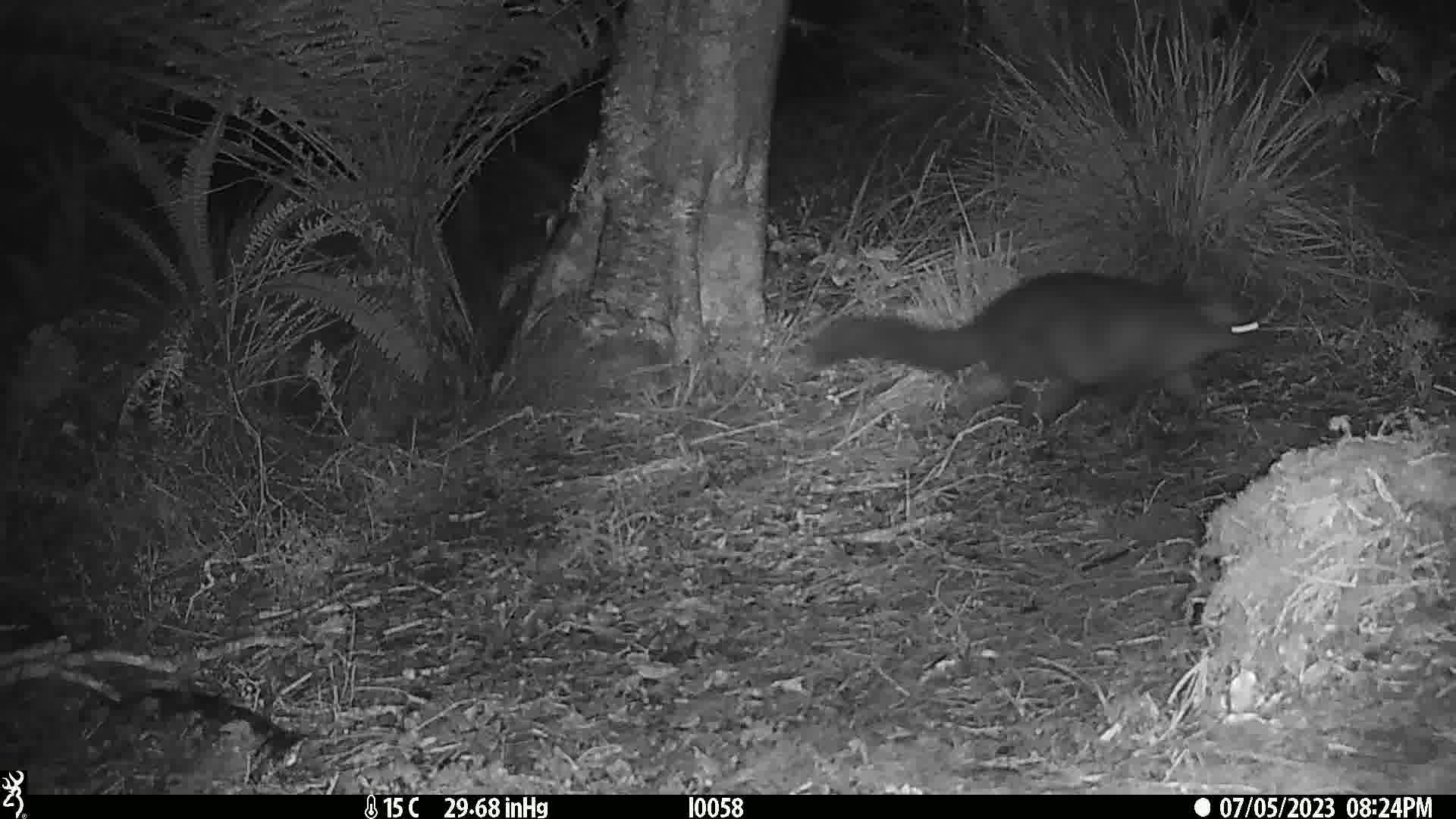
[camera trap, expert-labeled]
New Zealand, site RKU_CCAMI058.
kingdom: Animalia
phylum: Chordata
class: Mammalia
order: Diprotodontia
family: Phalangeridae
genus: Trichosurus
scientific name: Trichosurus vulpecula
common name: common brushtail possum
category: possum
Possum (common brushtail possum) (Trichosurus vulpecula).